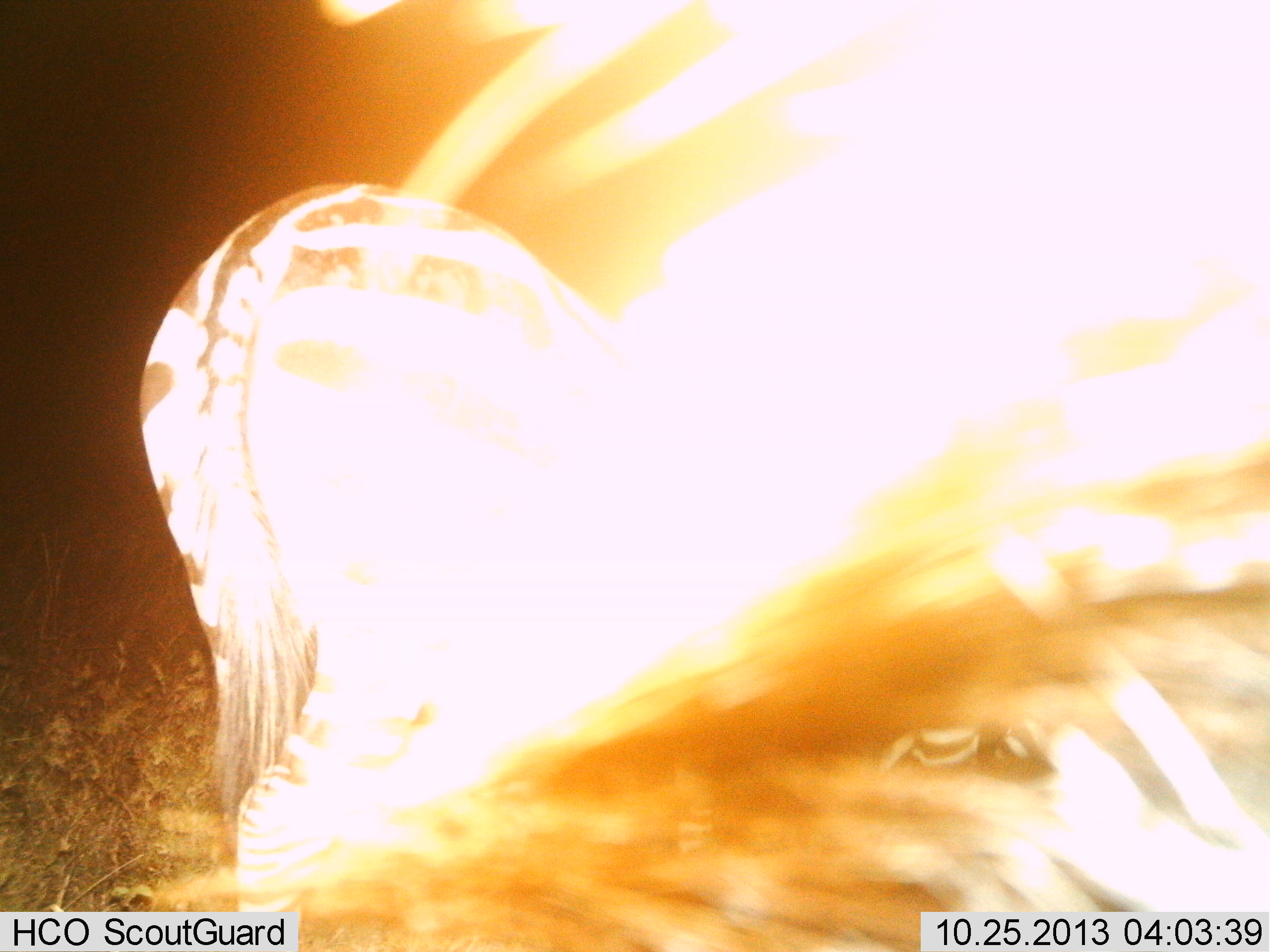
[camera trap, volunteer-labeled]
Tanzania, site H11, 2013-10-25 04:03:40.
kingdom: Animalia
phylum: Chordata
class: Mammalia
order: Perissodactyla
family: Equidae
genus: Equus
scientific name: Equus quagga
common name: plains zebra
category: zebra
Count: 1.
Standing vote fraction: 75%.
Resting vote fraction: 6%.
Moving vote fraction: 12%.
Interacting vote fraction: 0%.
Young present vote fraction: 0%.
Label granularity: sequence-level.